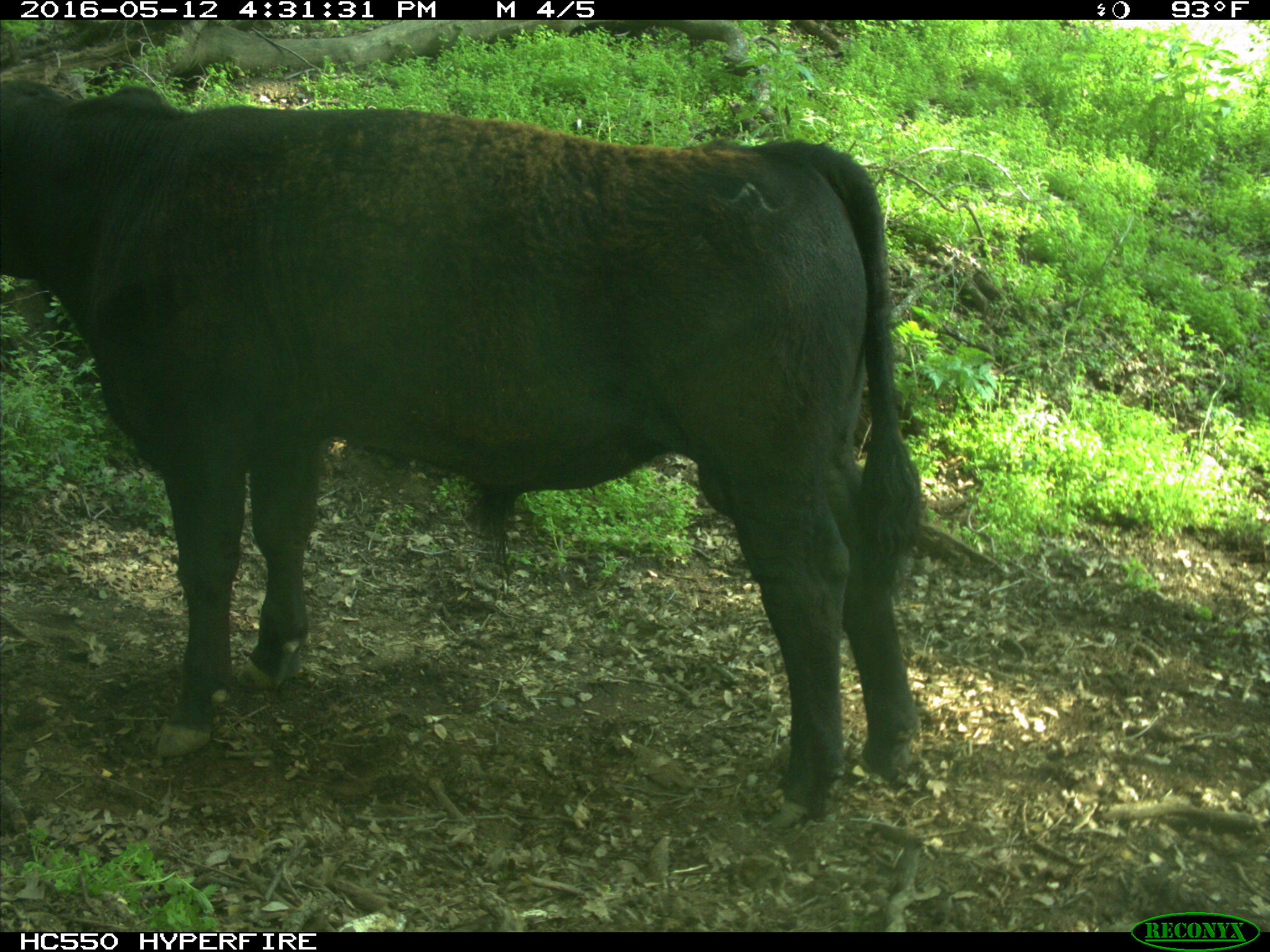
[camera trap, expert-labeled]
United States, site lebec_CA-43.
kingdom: Animalia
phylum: Chordata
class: Mammalia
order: Artiodactyla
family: Bovidae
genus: Bos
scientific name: Bos taurus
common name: domestic cow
Bos taurus (domestic cow).